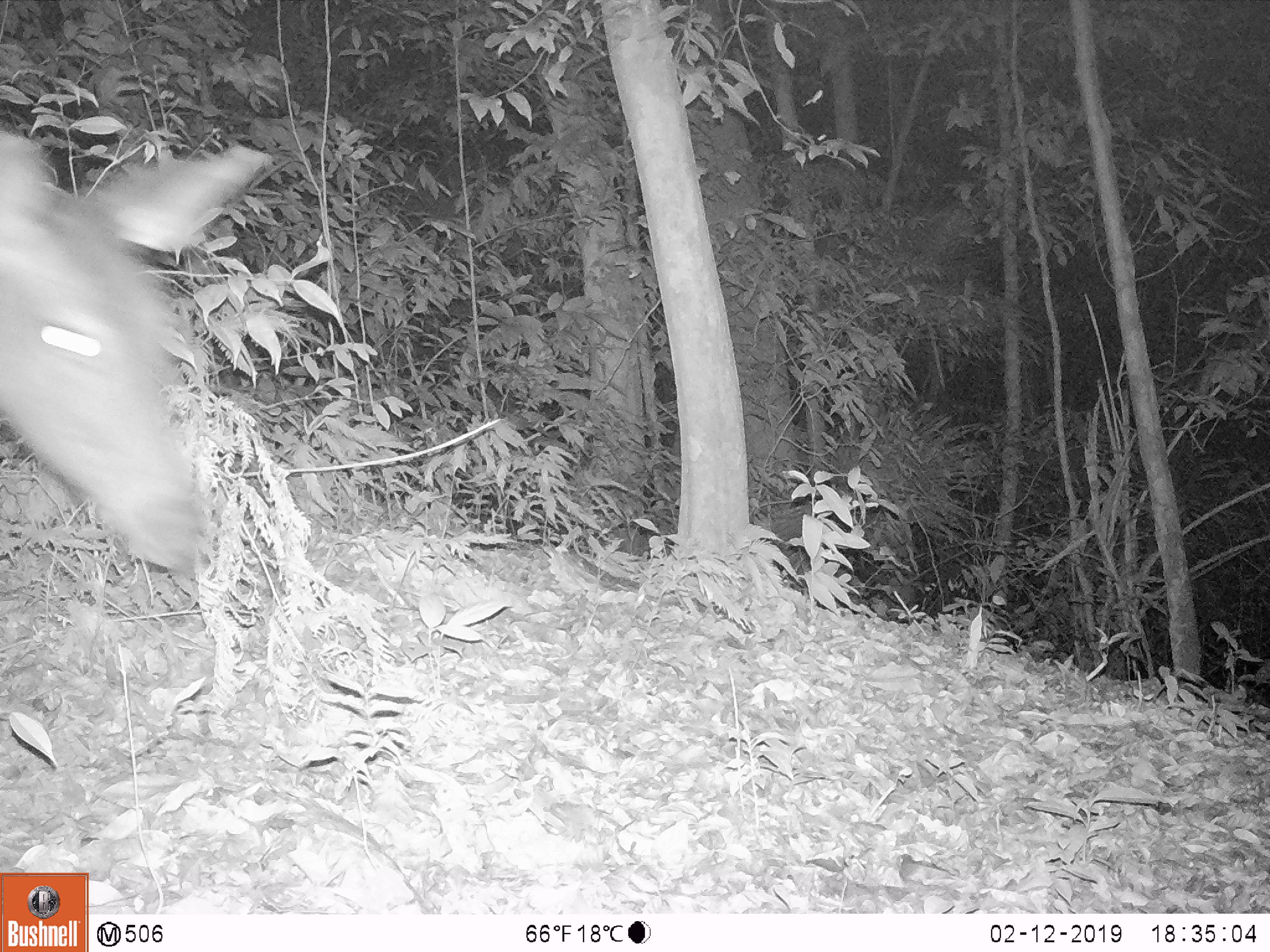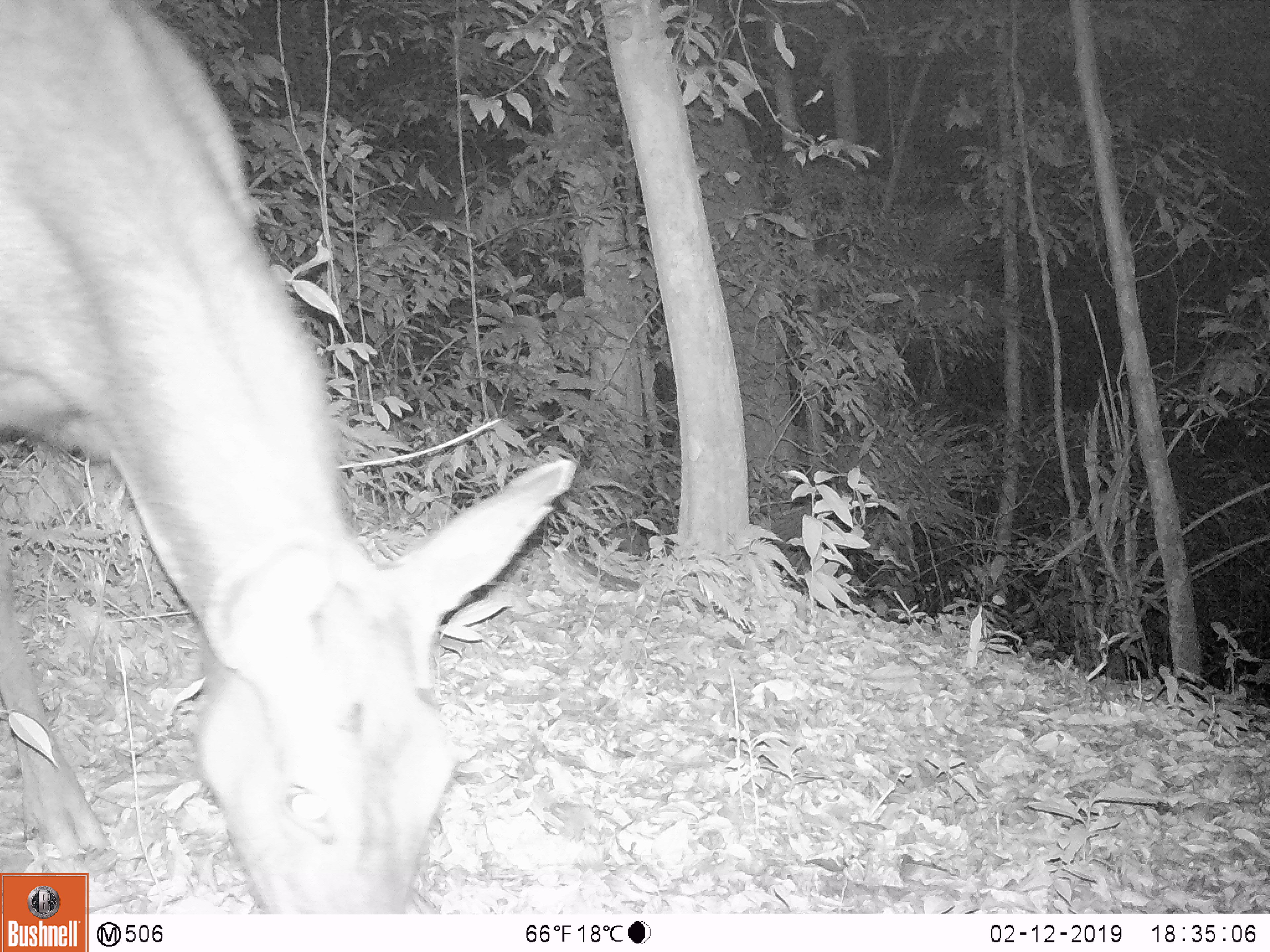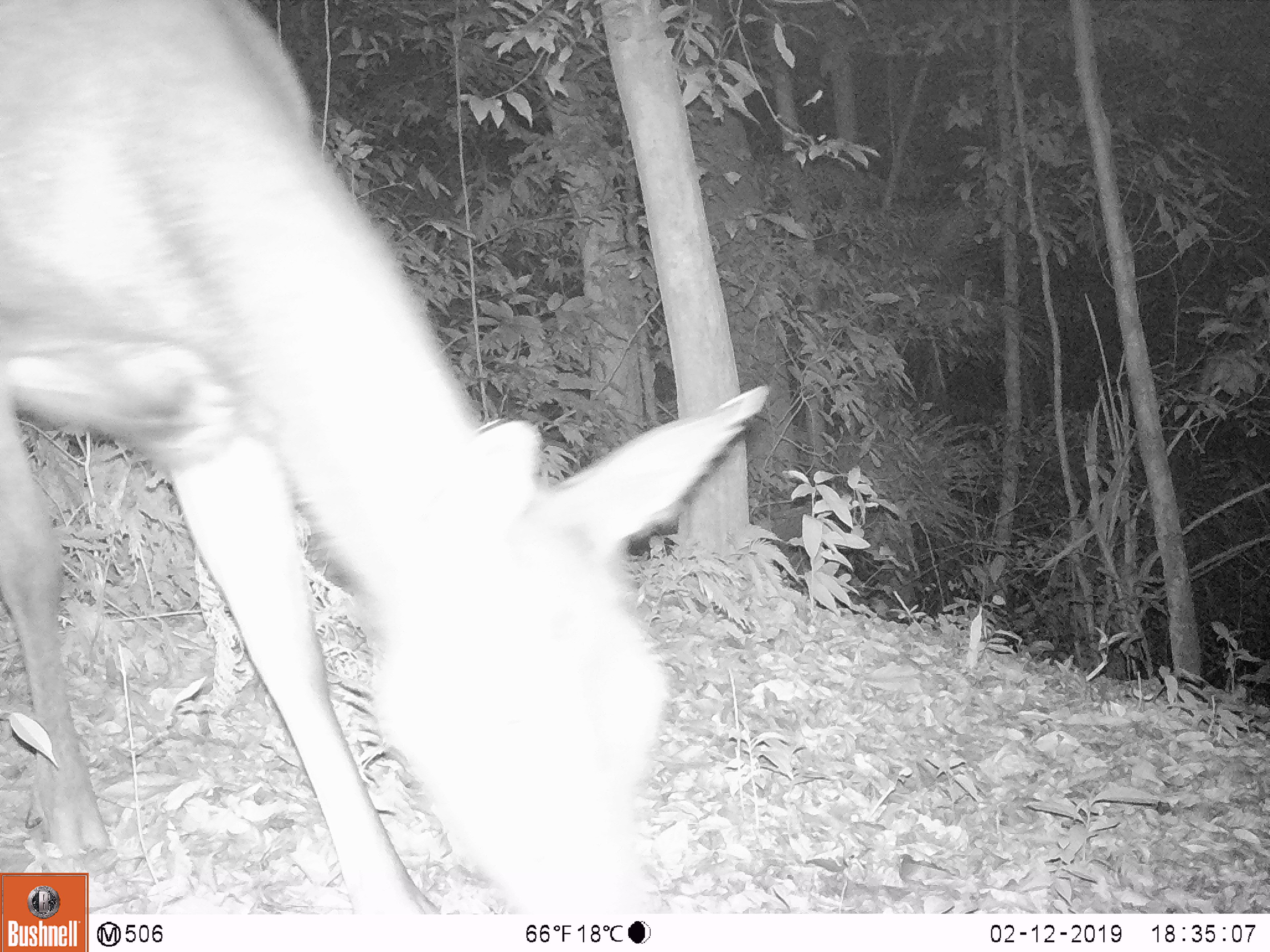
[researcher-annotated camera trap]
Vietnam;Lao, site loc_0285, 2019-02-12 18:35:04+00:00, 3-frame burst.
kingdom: Animalia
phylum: Chordata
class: Mammalia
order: Artiodactyla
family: Cervidae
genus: Rusa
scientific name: Rusa unicolor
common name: sambar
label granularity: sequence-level